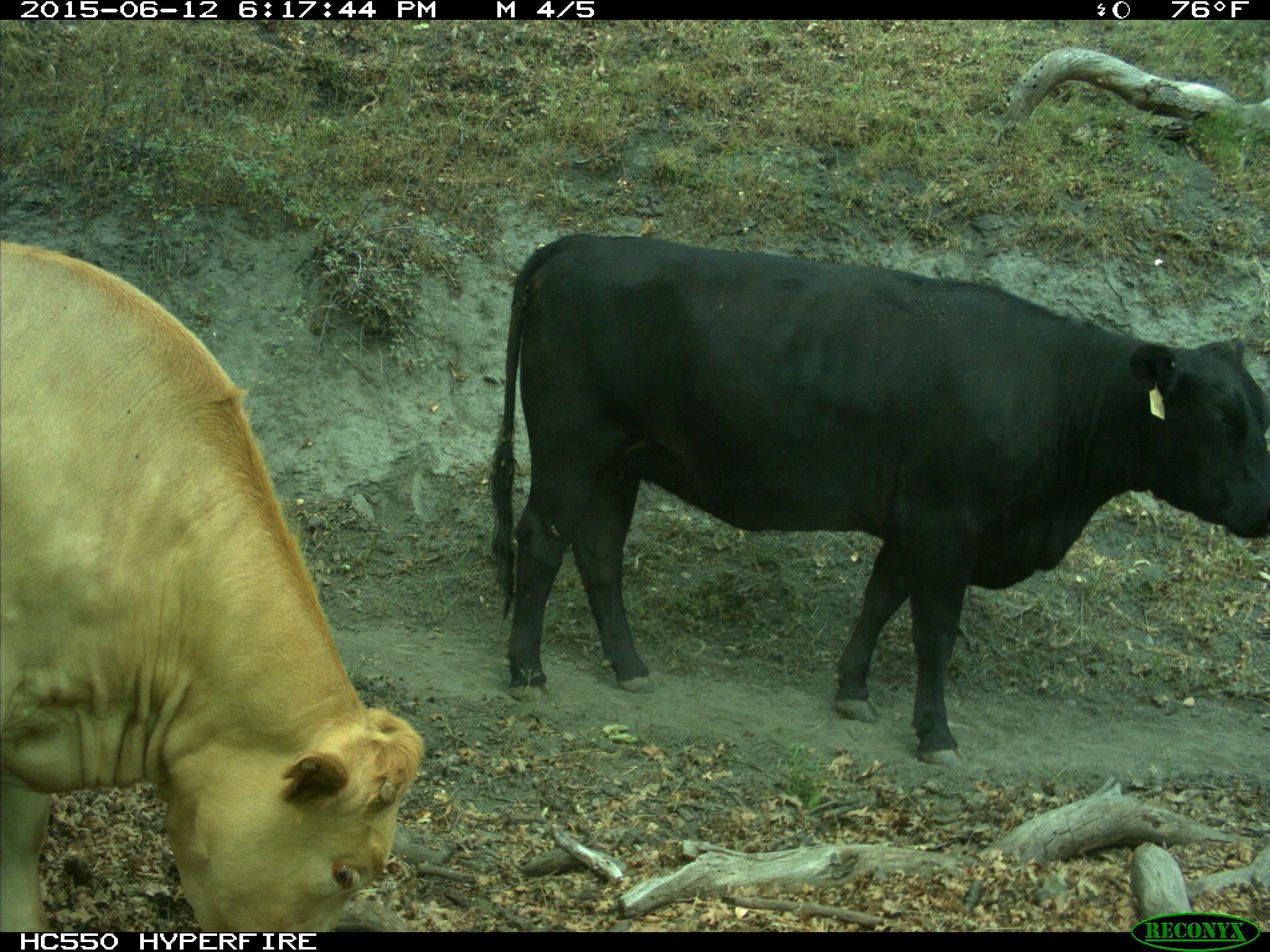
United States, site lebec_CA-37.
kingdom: Animalia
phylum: Chordata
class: Mammalia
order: Artiodactyla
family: Bovidae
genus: Bos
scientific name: Bos taurus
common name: domestic cow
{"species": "Bos taurus (domestic cow)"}